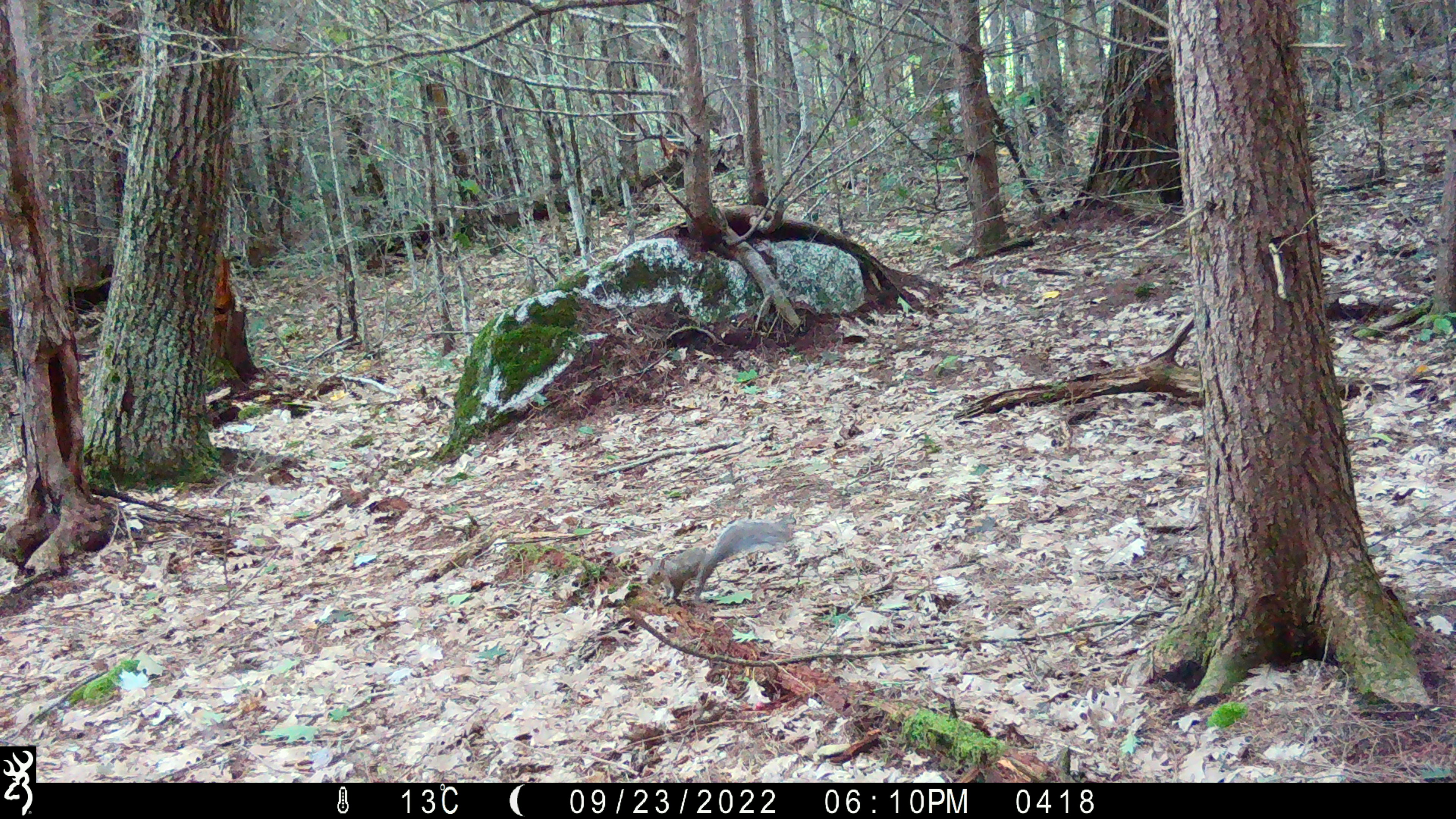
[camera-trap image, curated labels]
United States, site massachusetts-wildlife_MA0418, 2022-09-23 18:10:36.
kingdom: Animalia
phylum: Chordata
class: Mammalia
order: Rodentia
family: Sciuridae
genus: Sciurus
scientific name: Sciurus carolinensis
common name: gray squirrel